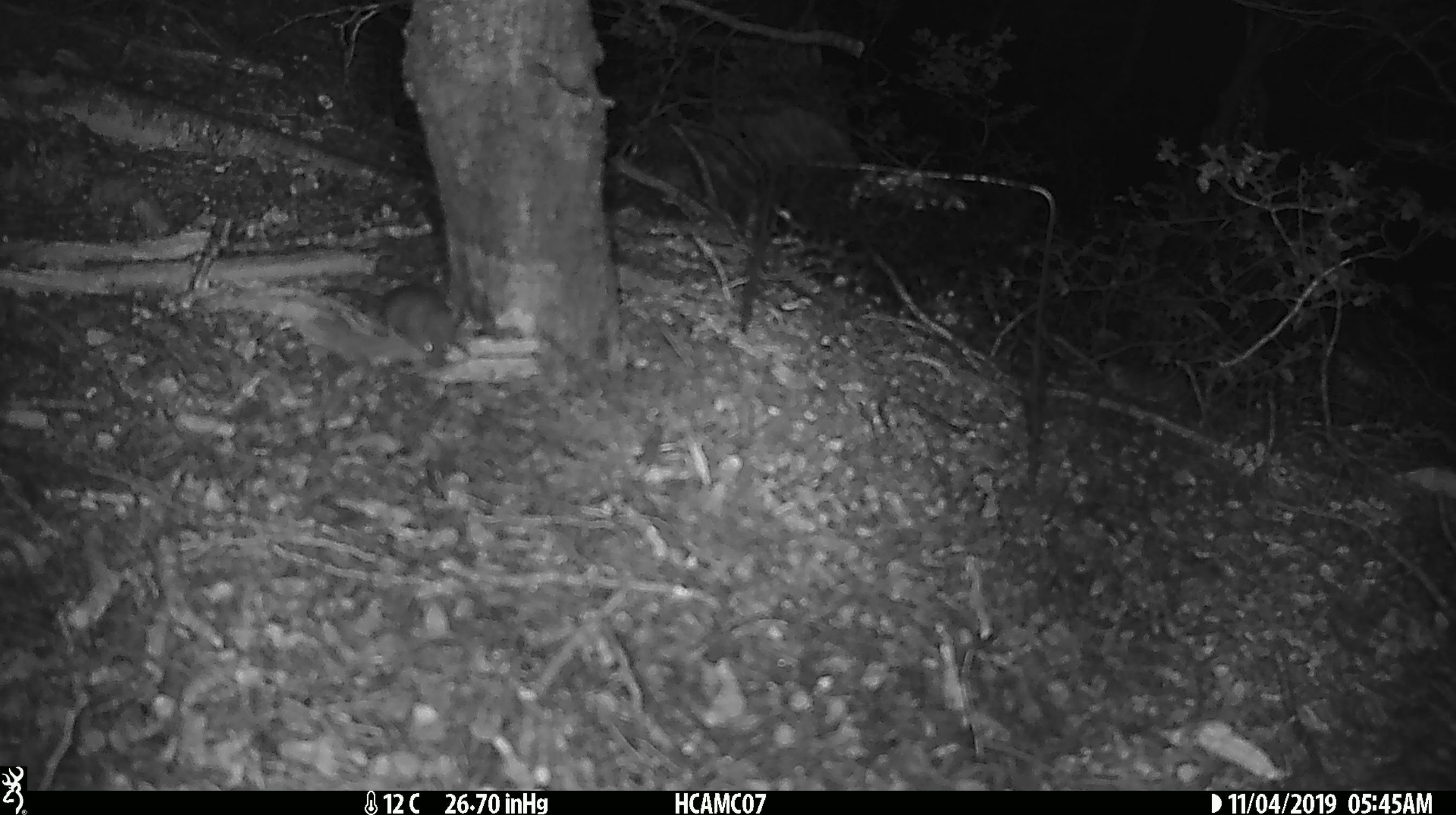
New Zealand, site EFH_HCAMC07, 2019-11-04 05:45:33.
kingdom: Animalia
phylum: Chordata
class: Mammalia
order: Rodentia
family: Muridae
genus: Mus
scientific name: Mus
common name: mouse